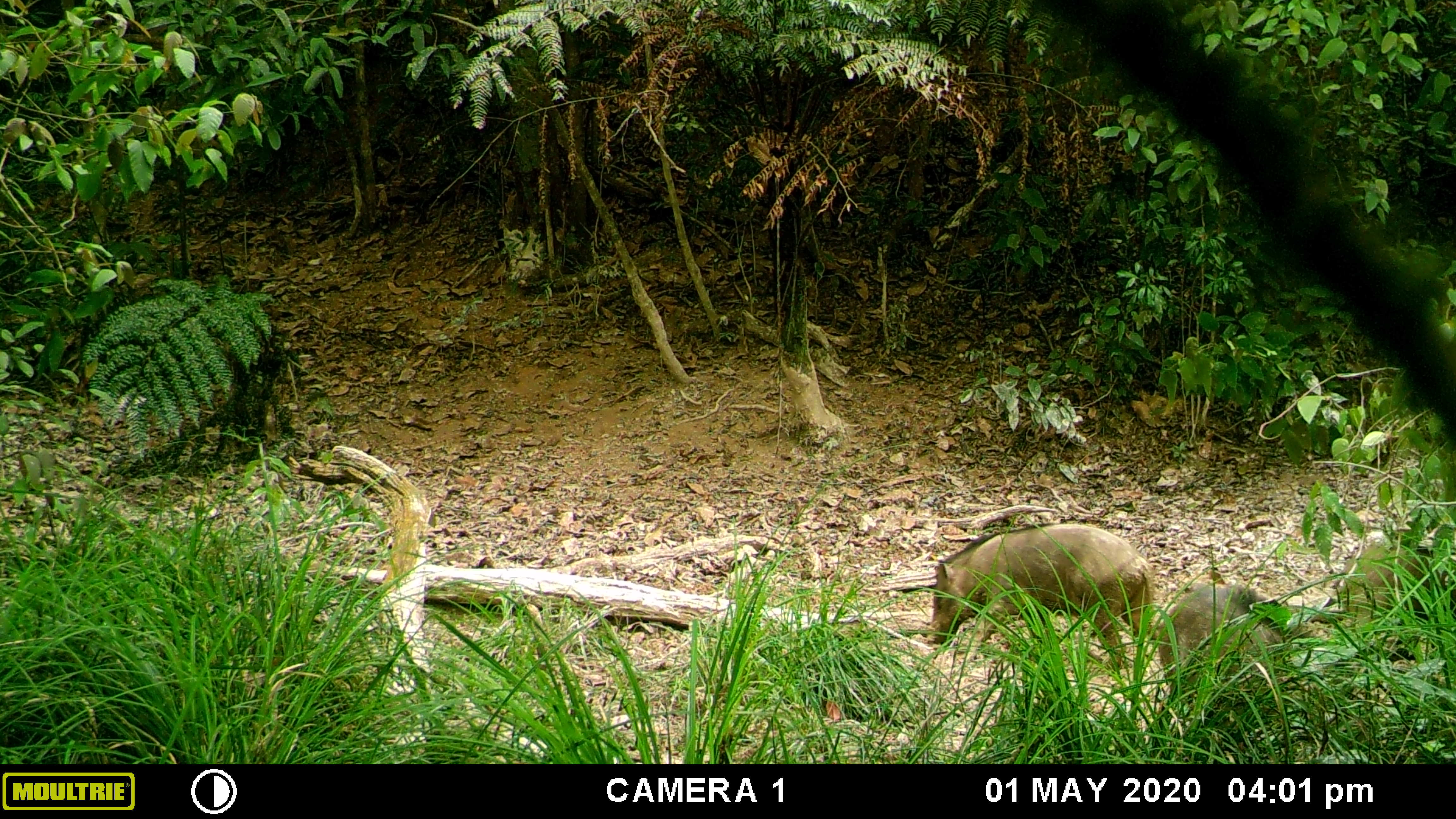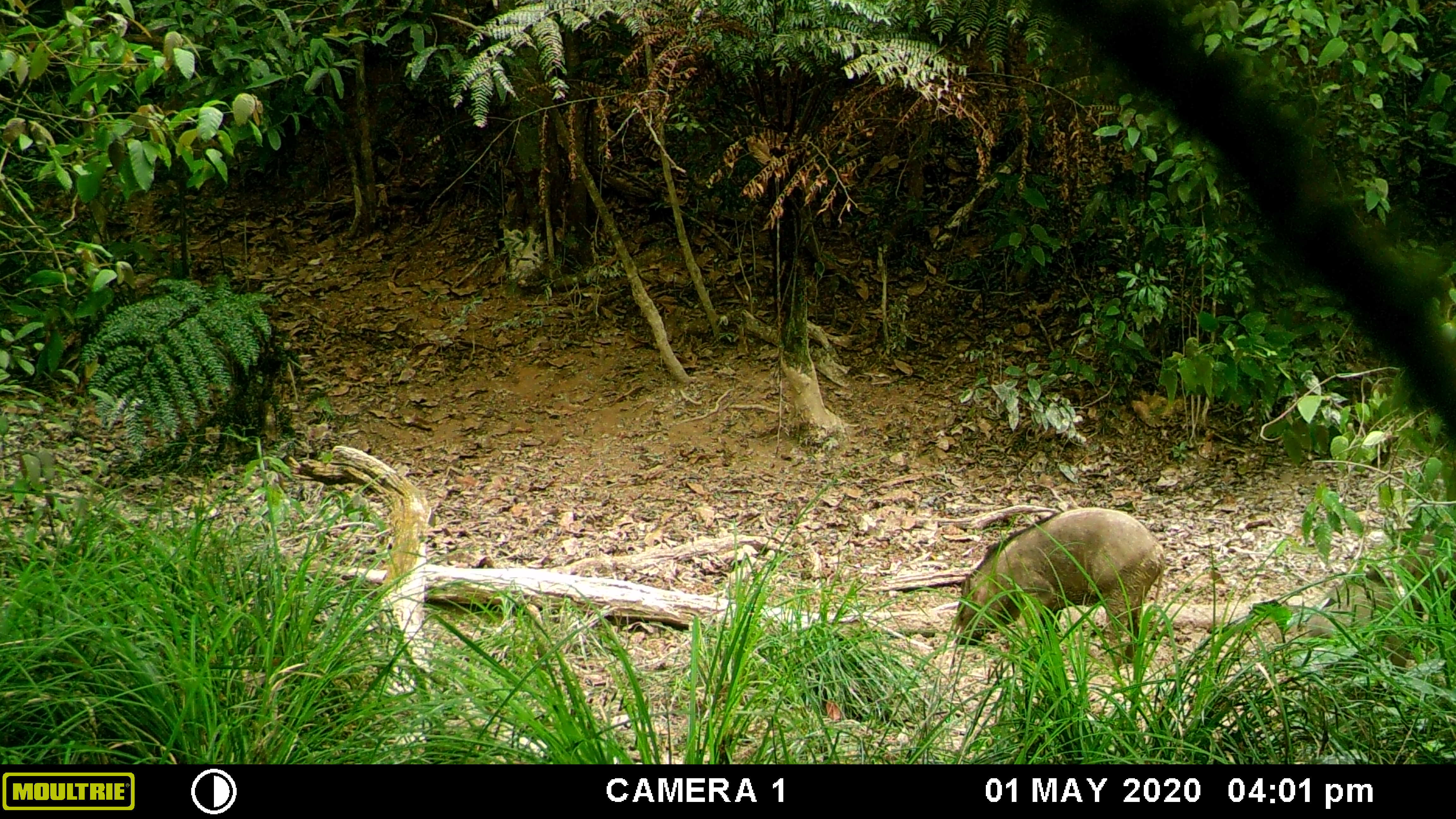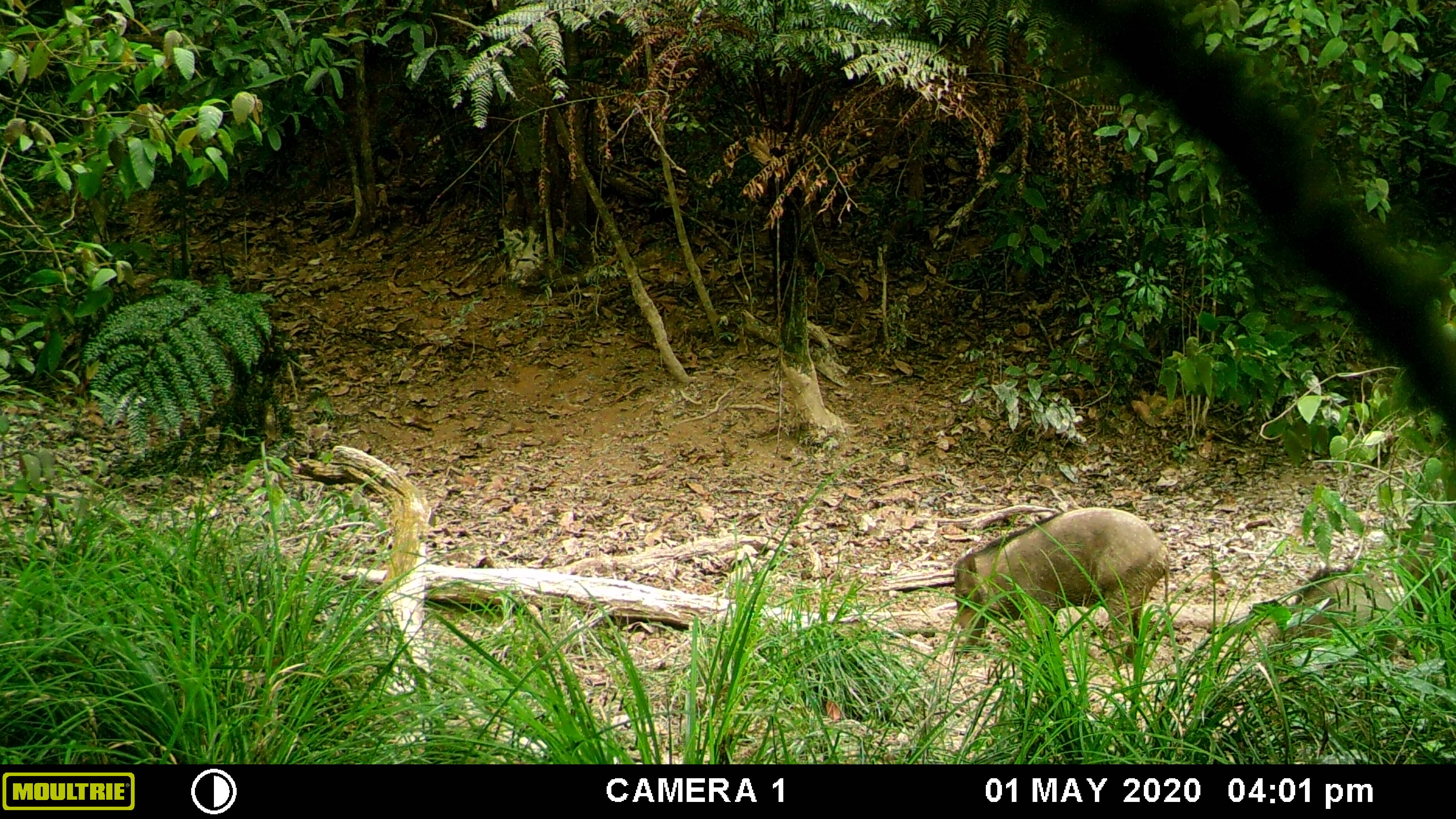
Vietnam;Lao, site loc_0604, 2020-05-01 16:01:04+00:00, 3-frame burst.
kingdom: Animalia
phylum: Chordata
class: Mammalia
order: Artiodactyla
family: Suidae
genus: Sus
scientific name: Sus scrofa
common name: eurasian wild pig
Eurasian wild pig (Sus scrofa). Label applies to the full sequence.